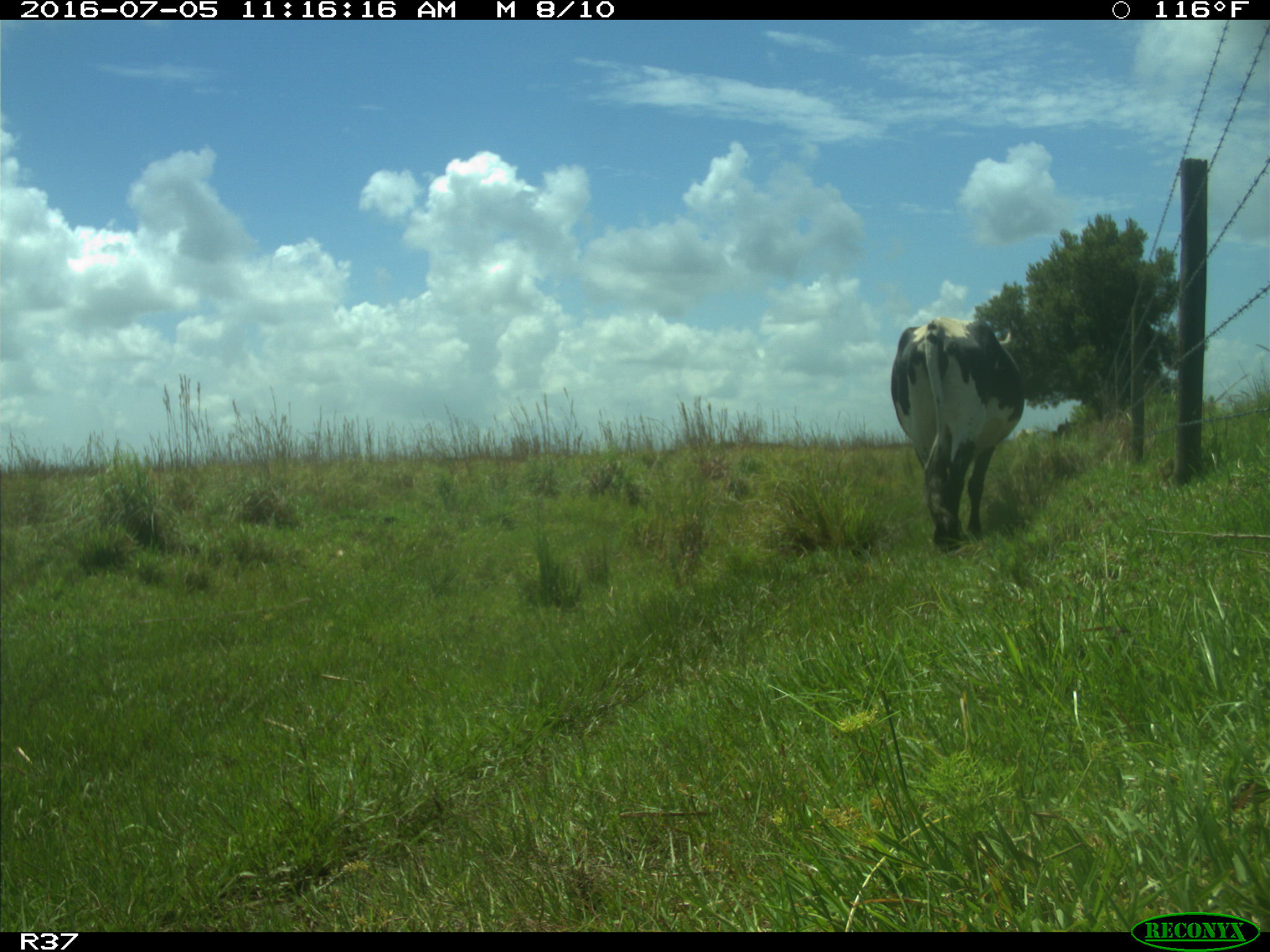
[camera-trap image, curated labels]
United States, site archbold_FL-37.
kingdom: Animalia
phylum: Chordata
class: Mammalia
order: Artiodactyla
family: Bovidae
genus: Bos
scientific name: Bos taurus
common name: domestic cow